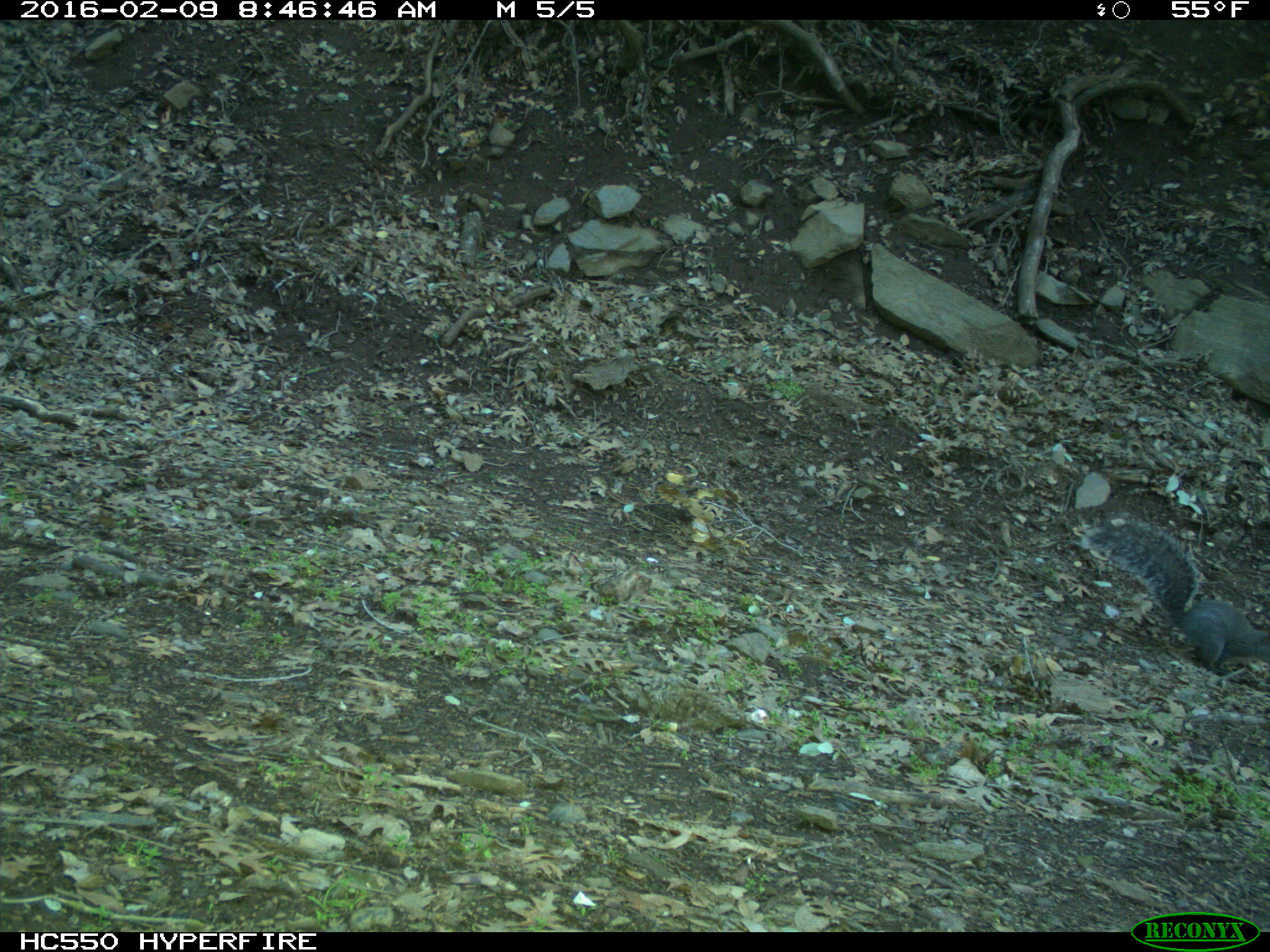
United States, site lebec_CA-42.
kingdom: Animalia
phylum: Chordata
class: Mammalia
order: Rodentia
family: Sciuridae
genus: Sciurus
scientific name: Sciurus carolinensis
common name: eastern gray squirrel